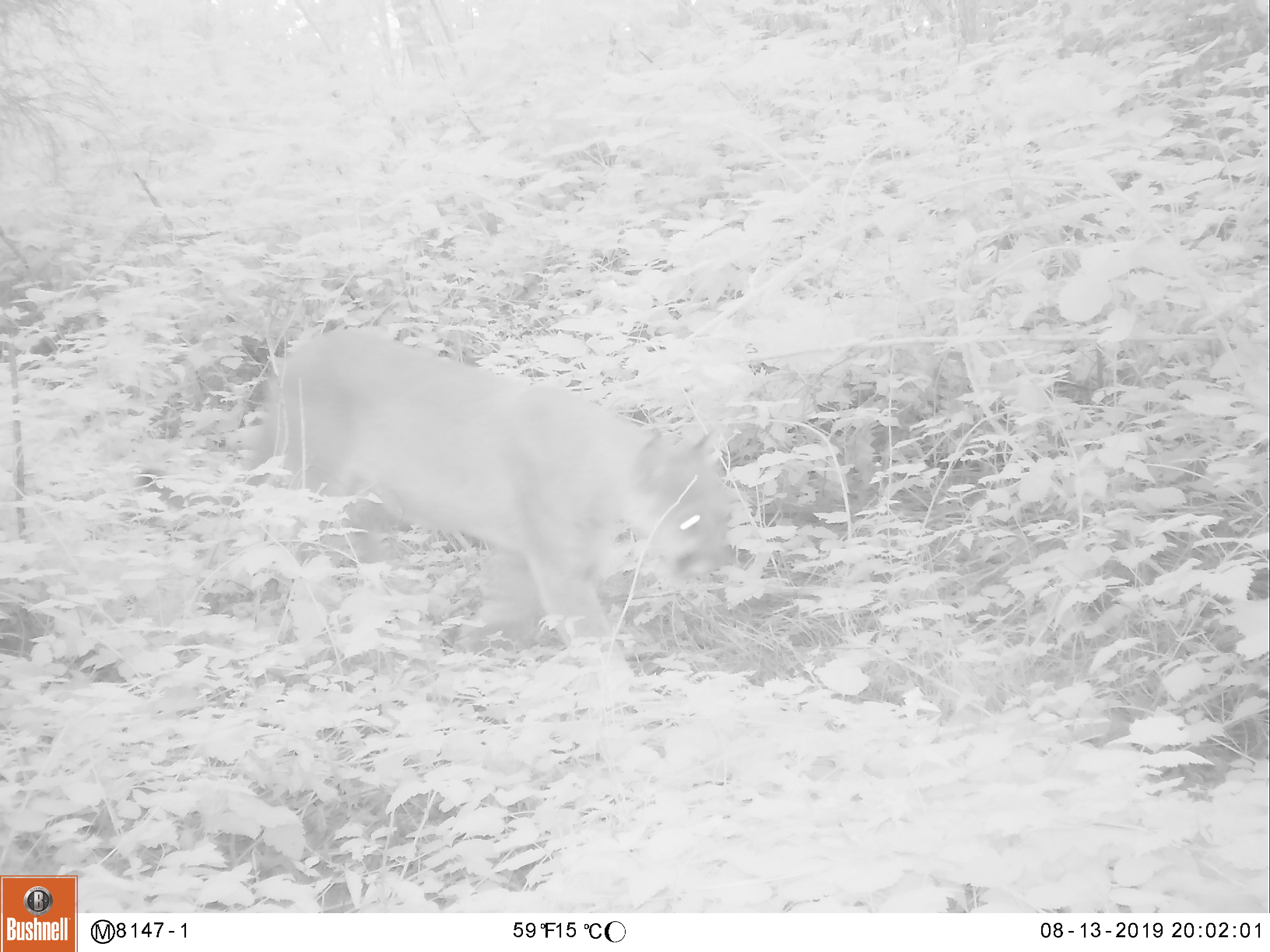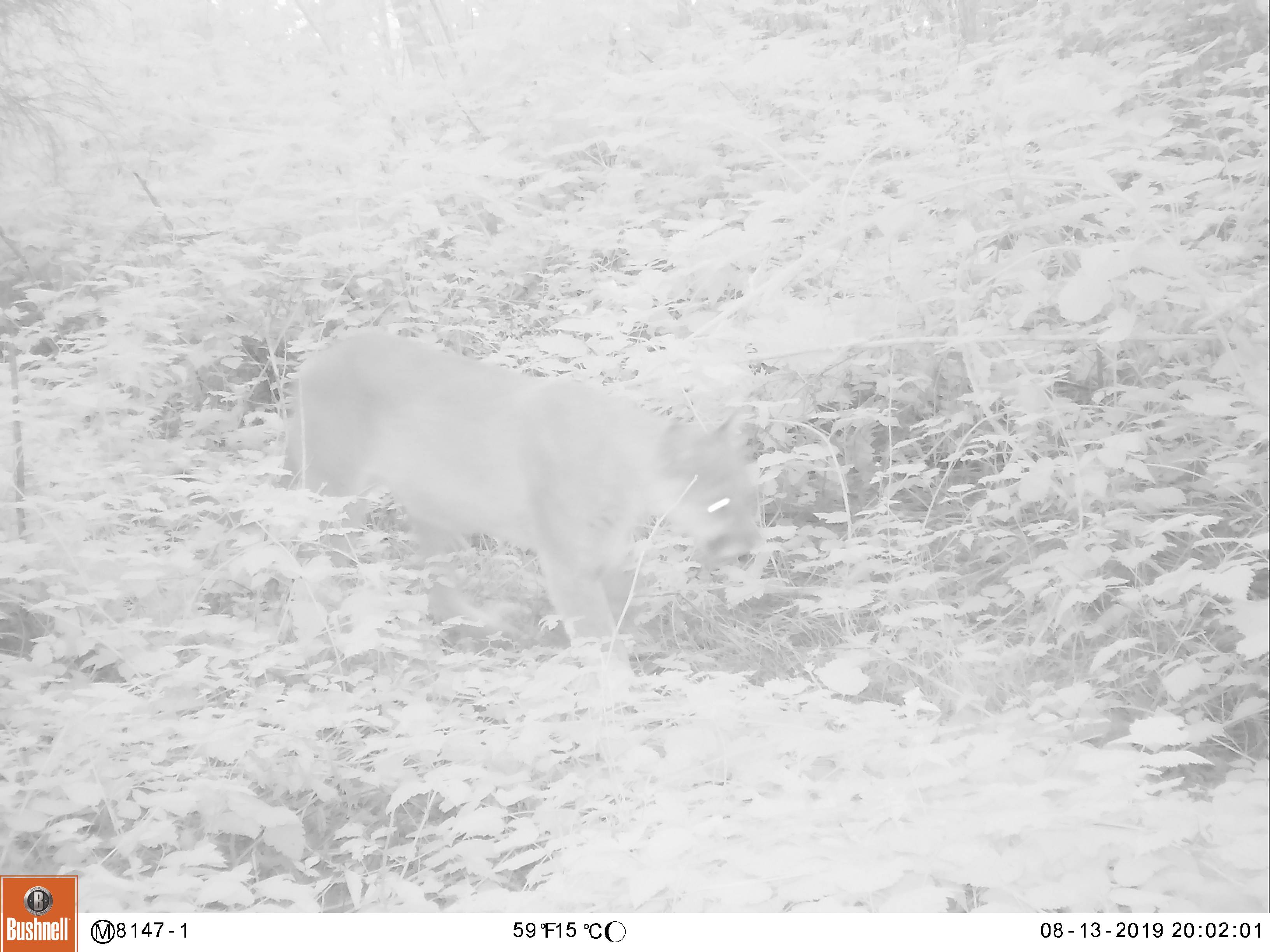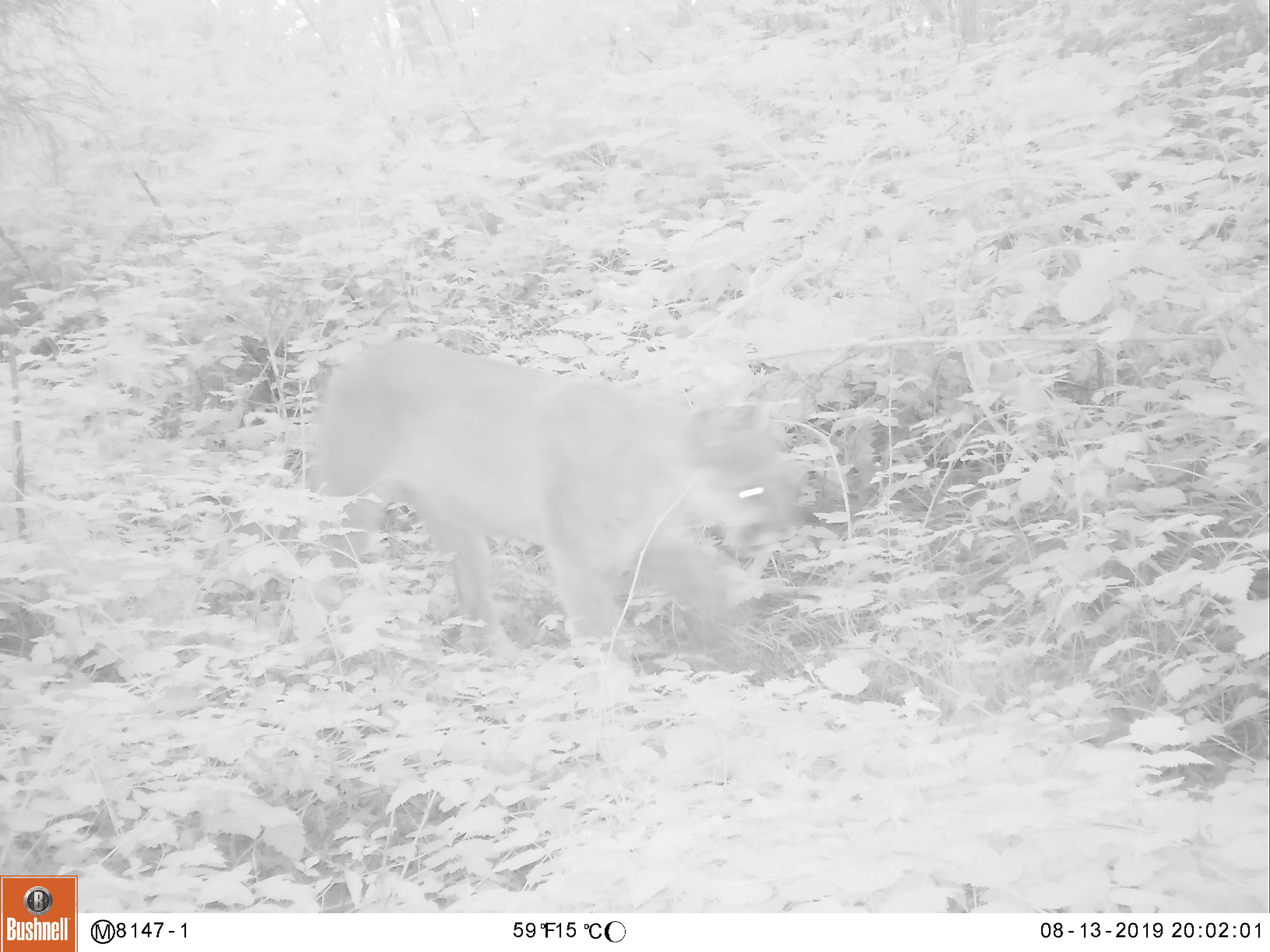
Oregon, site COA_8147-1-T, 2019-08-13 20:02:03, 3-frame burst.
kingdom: Animalia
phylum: Chordata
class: Mammalia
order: Carnivora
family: Felidae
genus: Puma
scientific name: Puma concolor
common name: cougar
Cougar (Puma concolor).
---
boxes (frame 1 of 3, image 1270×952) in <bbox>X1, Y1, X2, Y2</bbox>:
cougar: <bbox>236, 294, 747, 725</bbox>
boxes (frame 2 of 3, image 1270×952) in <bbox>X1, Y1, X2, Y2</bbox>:
cougar: <bbox>275, 304, 775, 712</bbox>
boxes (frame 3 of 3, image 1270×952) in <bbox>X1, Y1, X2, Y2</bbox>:
cougar: <bbox>287, 317, 818, 710</bbox>